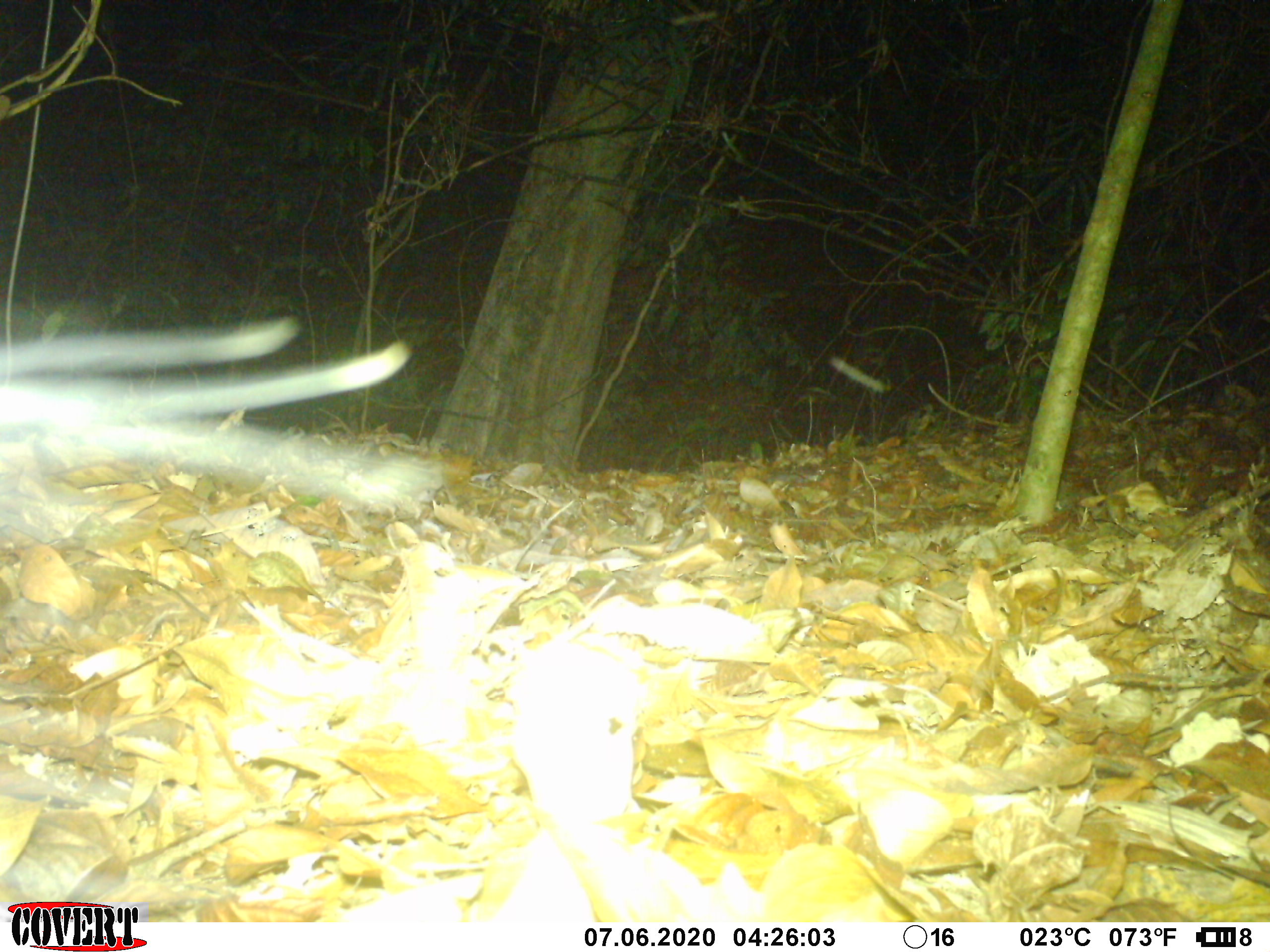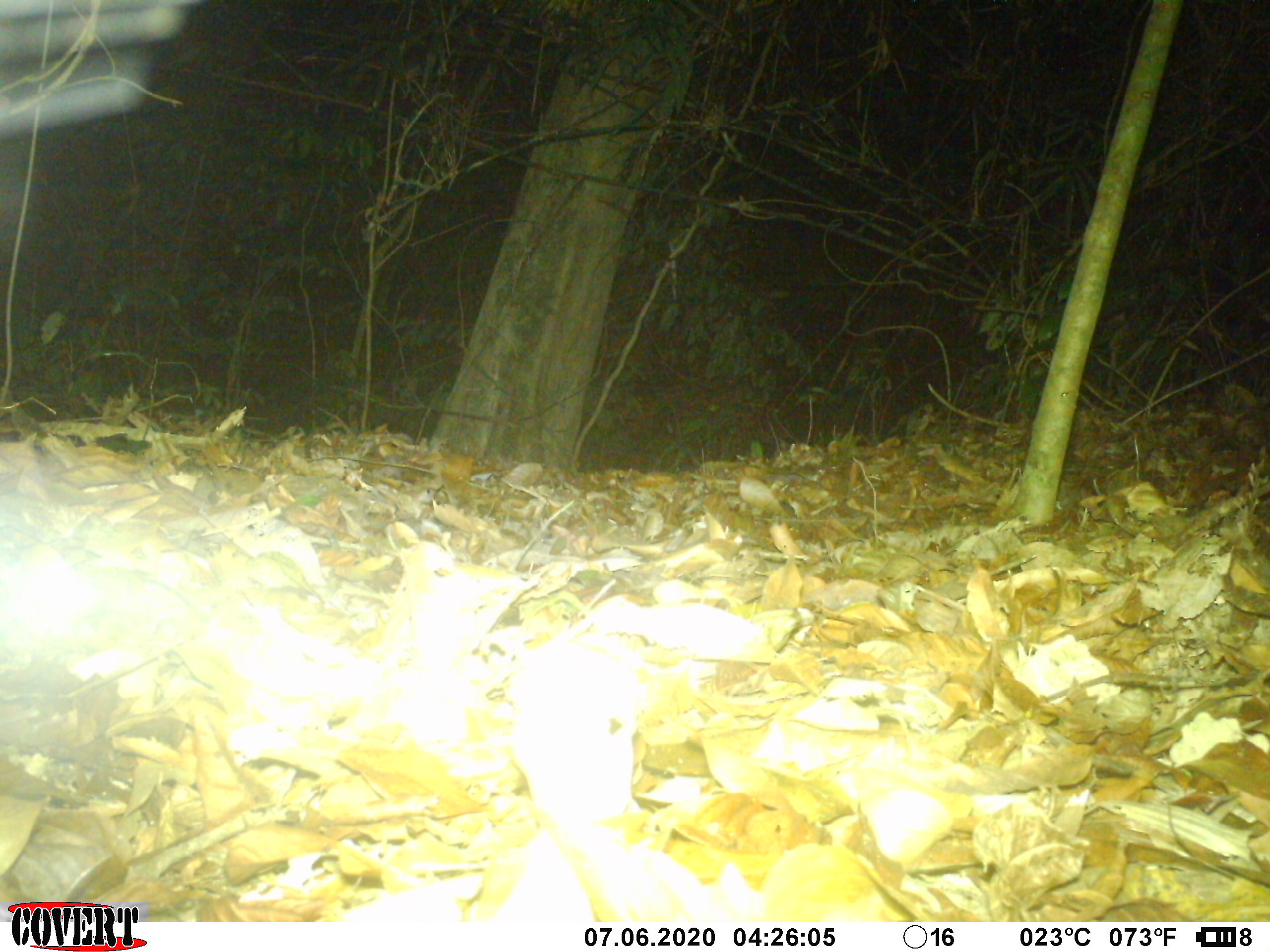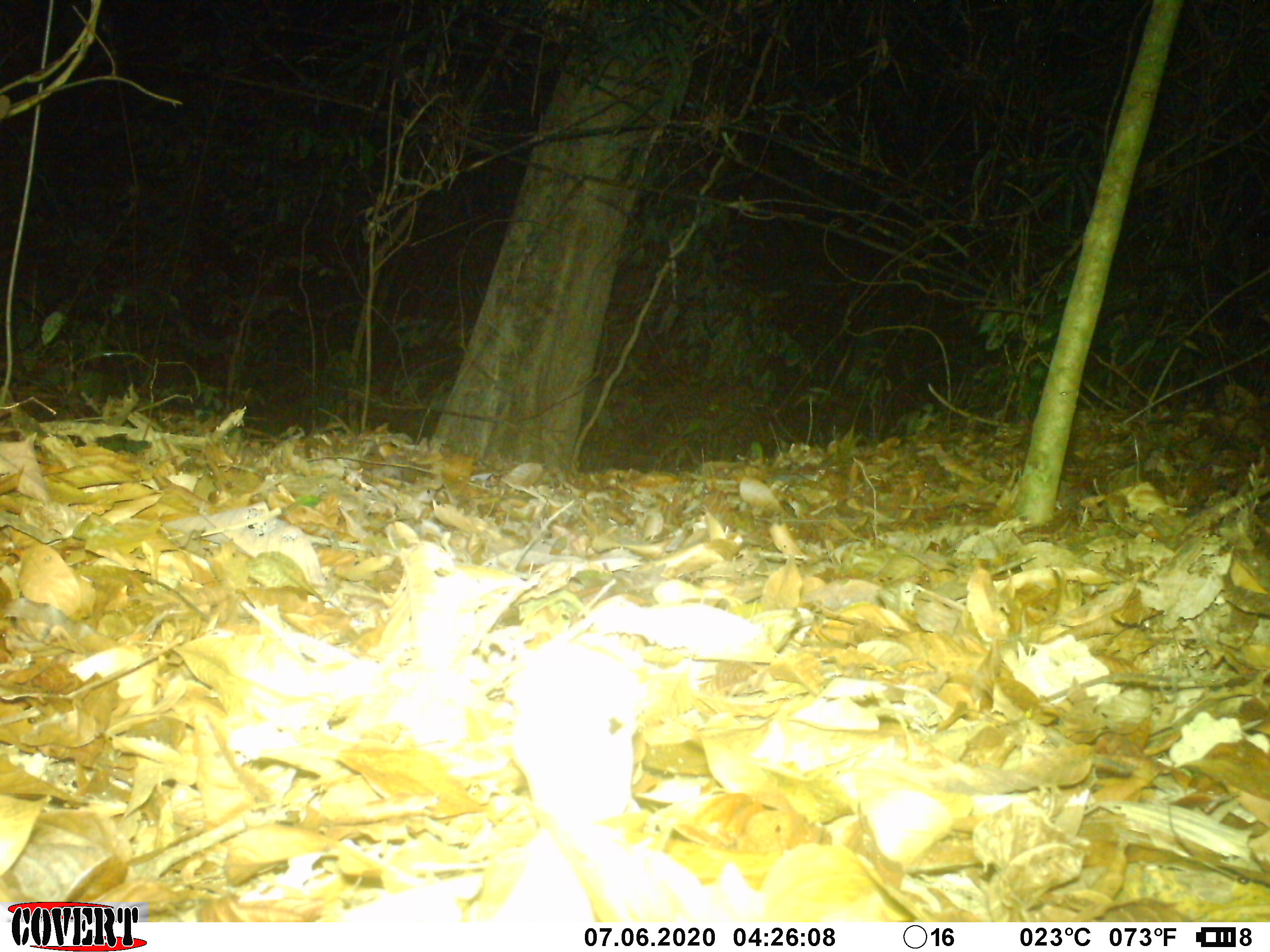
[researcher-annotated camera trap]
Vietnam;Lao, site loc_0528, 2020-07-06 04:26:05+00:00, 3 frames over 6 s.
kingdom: Animalia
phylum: Chordata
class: Mammalia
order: Artiodactyla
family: Suidae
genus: Sus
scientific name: Sus scrofa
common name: eurasian wild pig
Eurasian wild pig (Sus scrofa). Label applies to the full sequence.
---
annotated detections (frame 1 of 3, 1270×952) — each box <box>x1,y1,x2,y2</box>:
eurasian wild pig: <box>0,308,446,552</box>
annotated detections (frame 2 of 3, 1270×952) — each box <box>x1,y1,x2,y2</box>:
eurasian wild pig: <box>0,0,205,146</box>